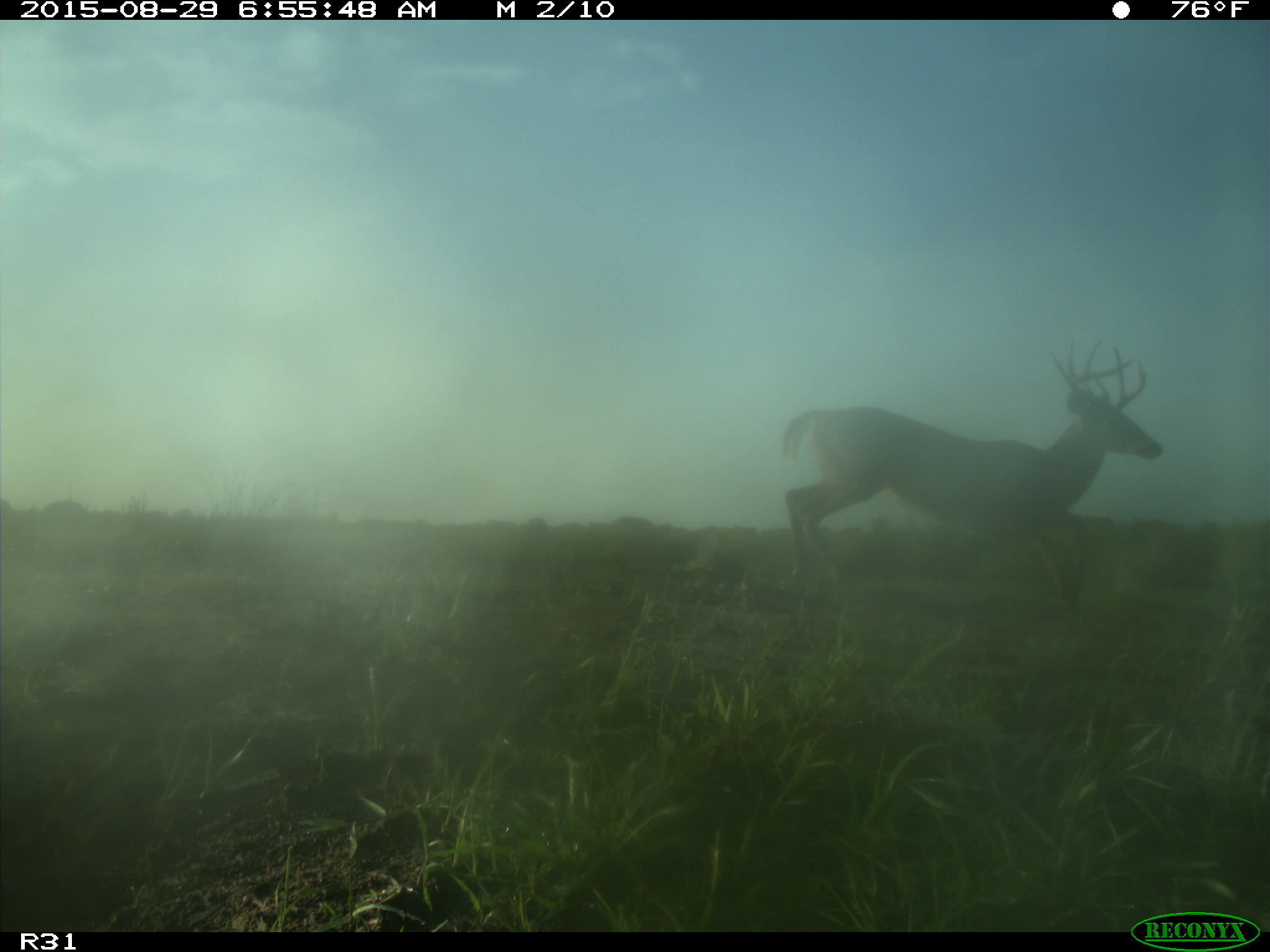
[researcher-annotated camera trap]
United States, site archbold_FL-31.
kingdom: Animalia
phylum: Chordata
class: Mammalia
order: Artiodactyla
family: Cervidae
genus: Odocoileus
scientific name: Odocoileus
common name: deer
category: unidentified deer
Unidentified deer (deer) (Odocoileus).